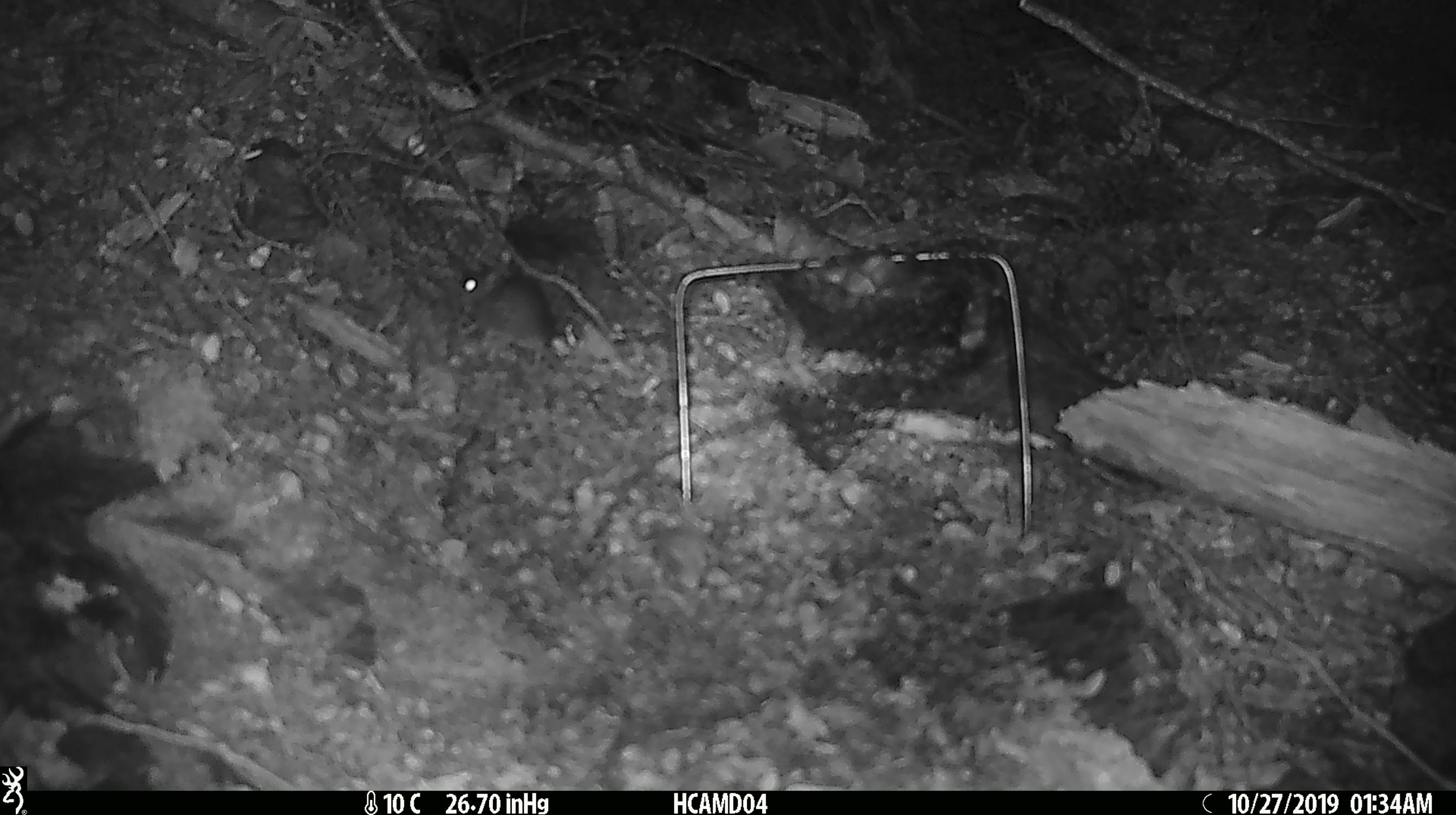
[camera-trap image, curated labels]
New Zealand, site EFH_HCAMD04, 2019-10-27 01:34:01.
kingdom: Animalia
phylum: Chordata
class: Mammalia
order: Rodentia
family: Muridae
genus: Mus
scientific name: Mus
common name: mouse